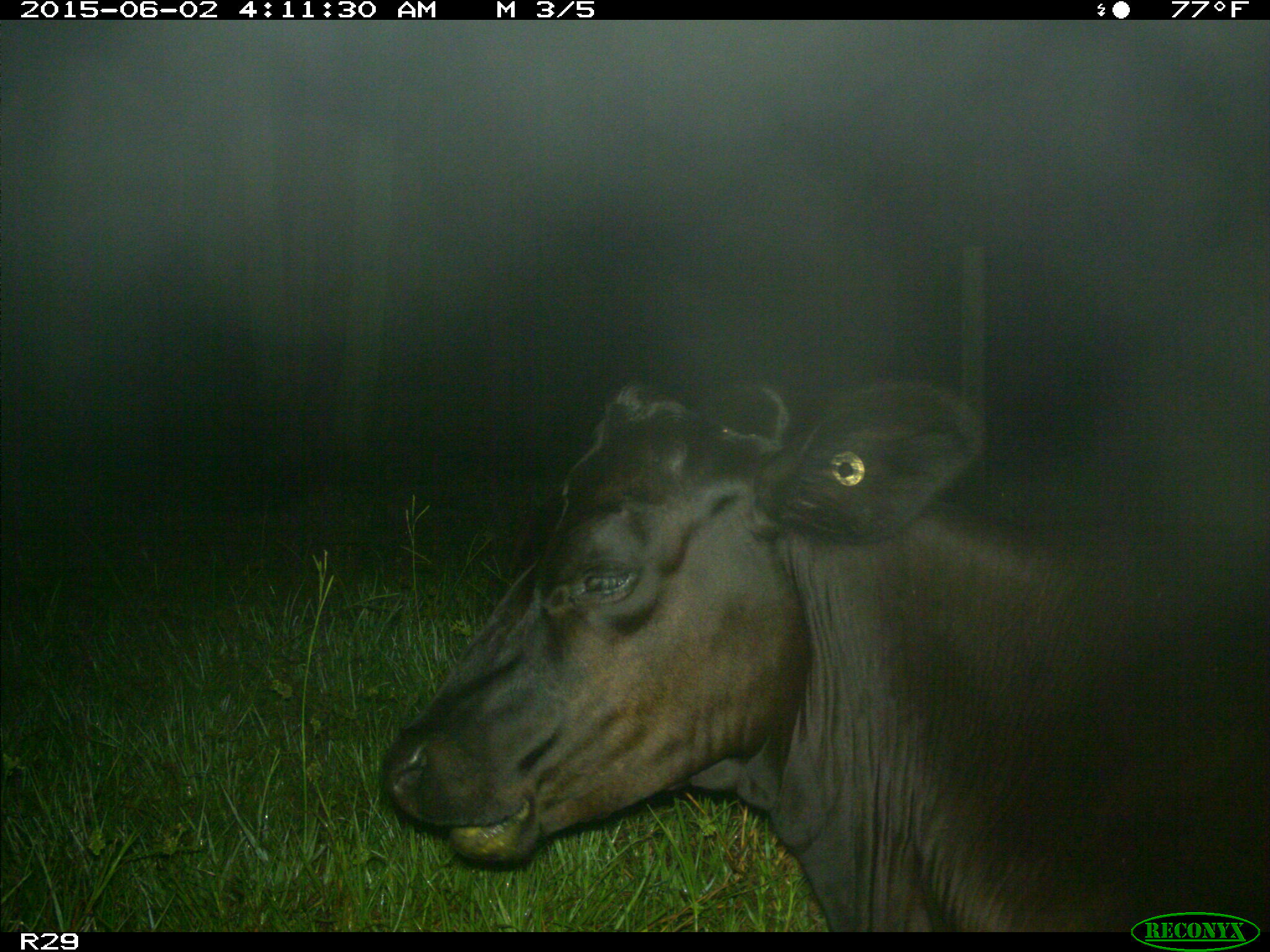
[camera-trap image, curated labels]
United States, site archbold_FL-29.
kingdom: Animalia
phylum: Chordata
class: Mammalia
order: Artiodactyla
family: Bovidae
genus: Bos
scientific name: Bos taurus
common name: domestic cow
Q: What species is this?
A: Bos taurus (domestic cow).